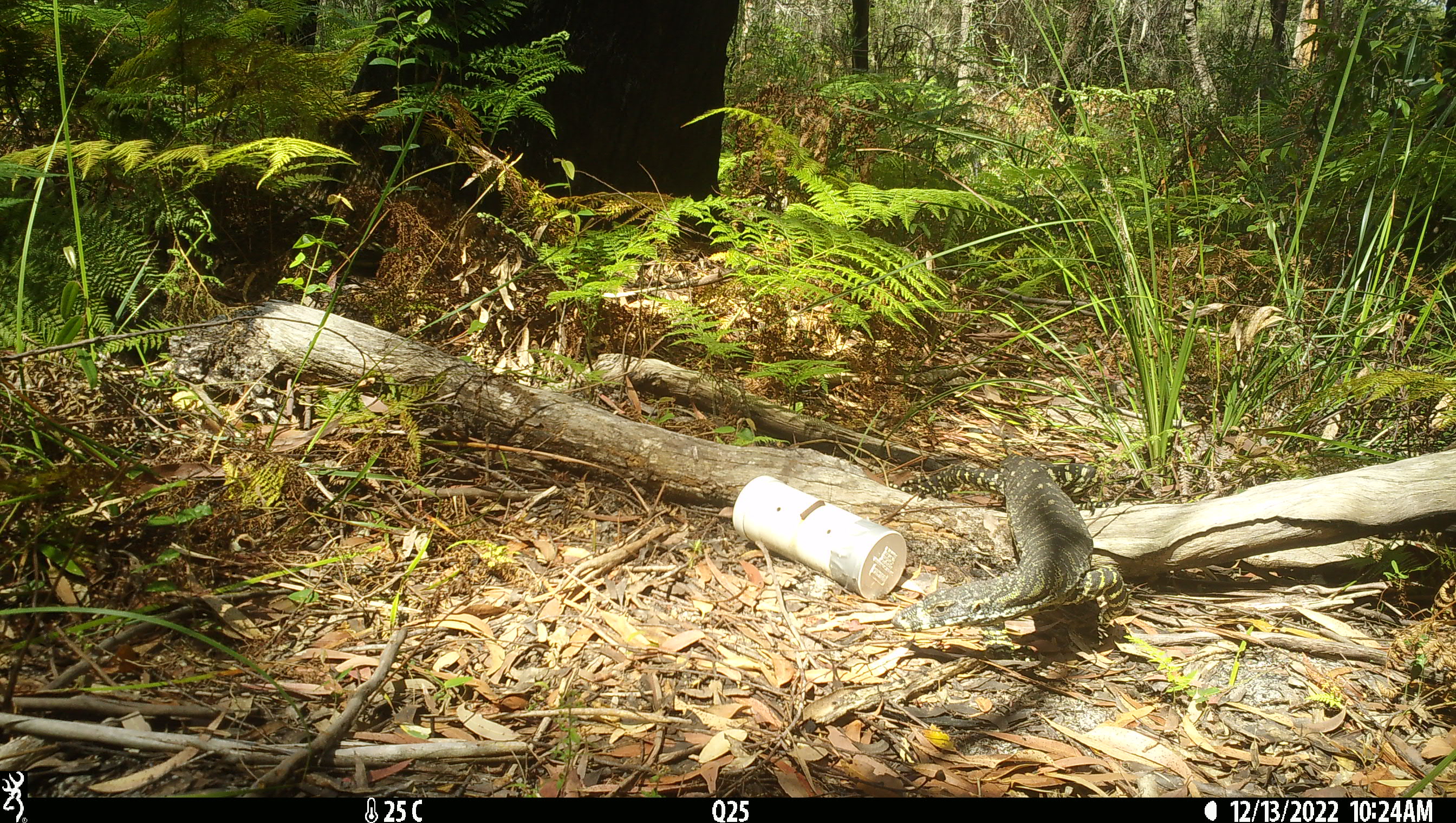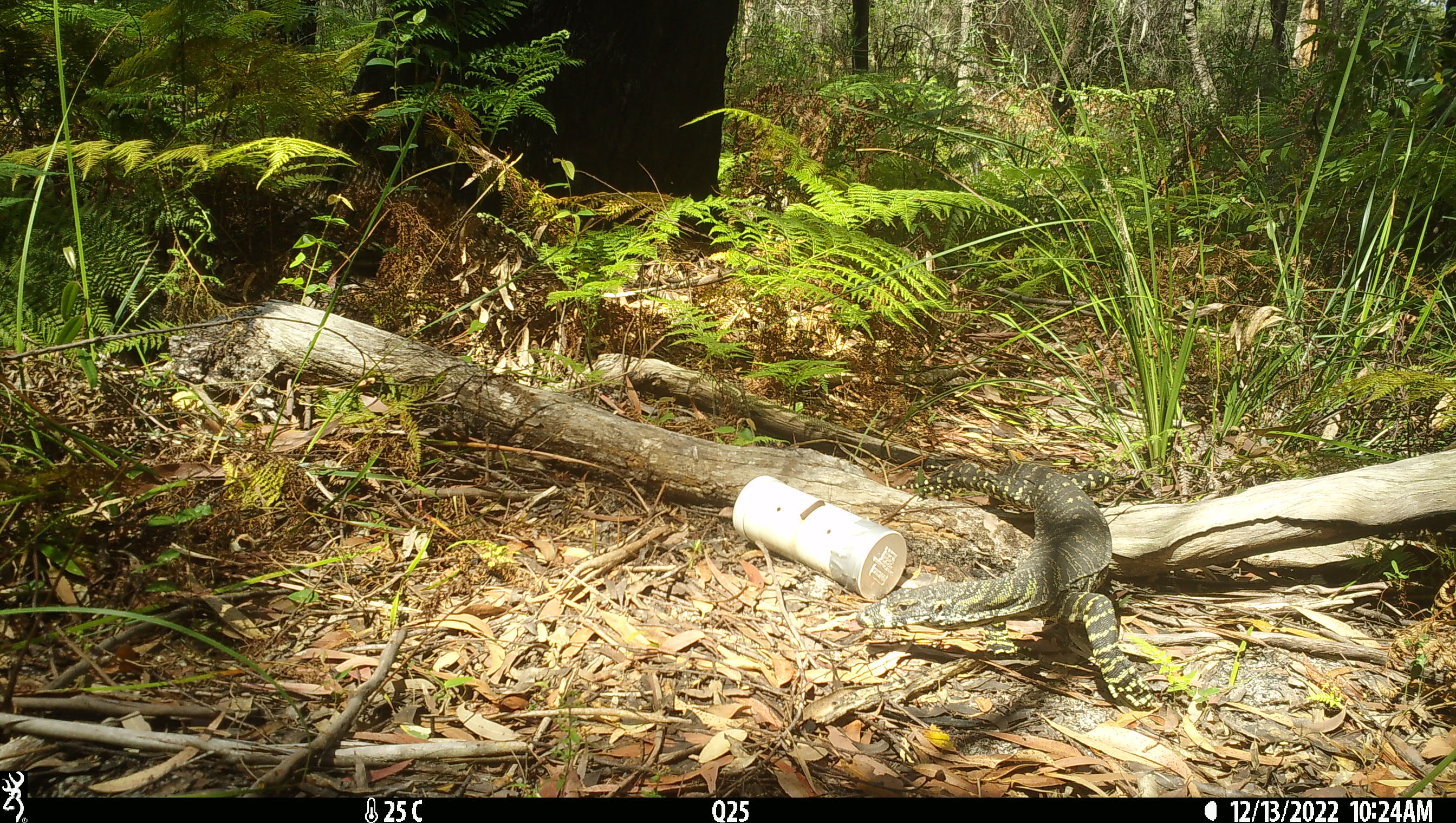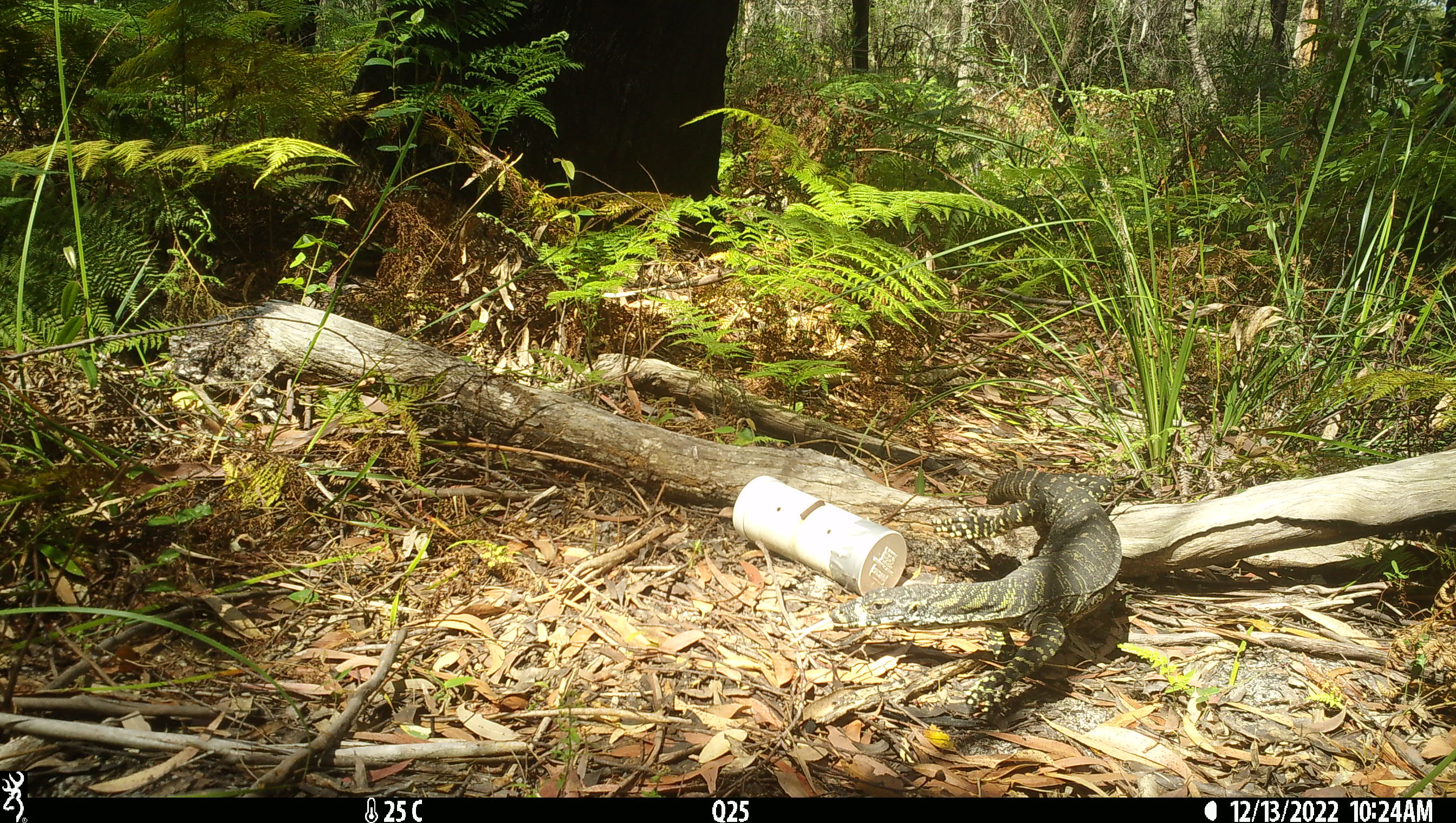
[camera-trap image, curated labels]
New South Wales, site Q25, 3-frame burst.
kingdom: Animalia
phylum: Chordata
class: Reptilia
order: Squamata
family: Varanidae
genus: Varanus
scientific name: Varanus varius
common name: lace monitor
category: goanna